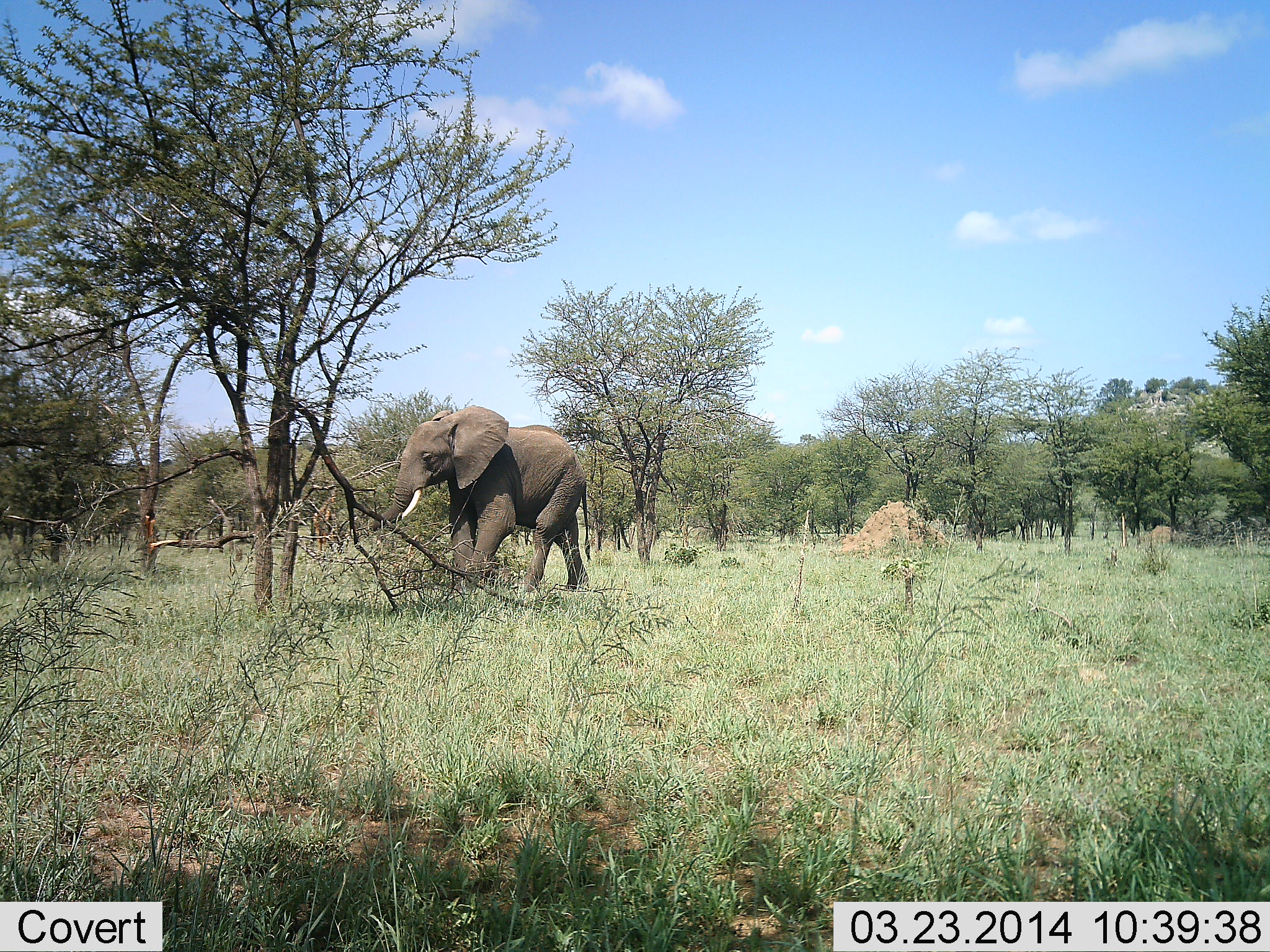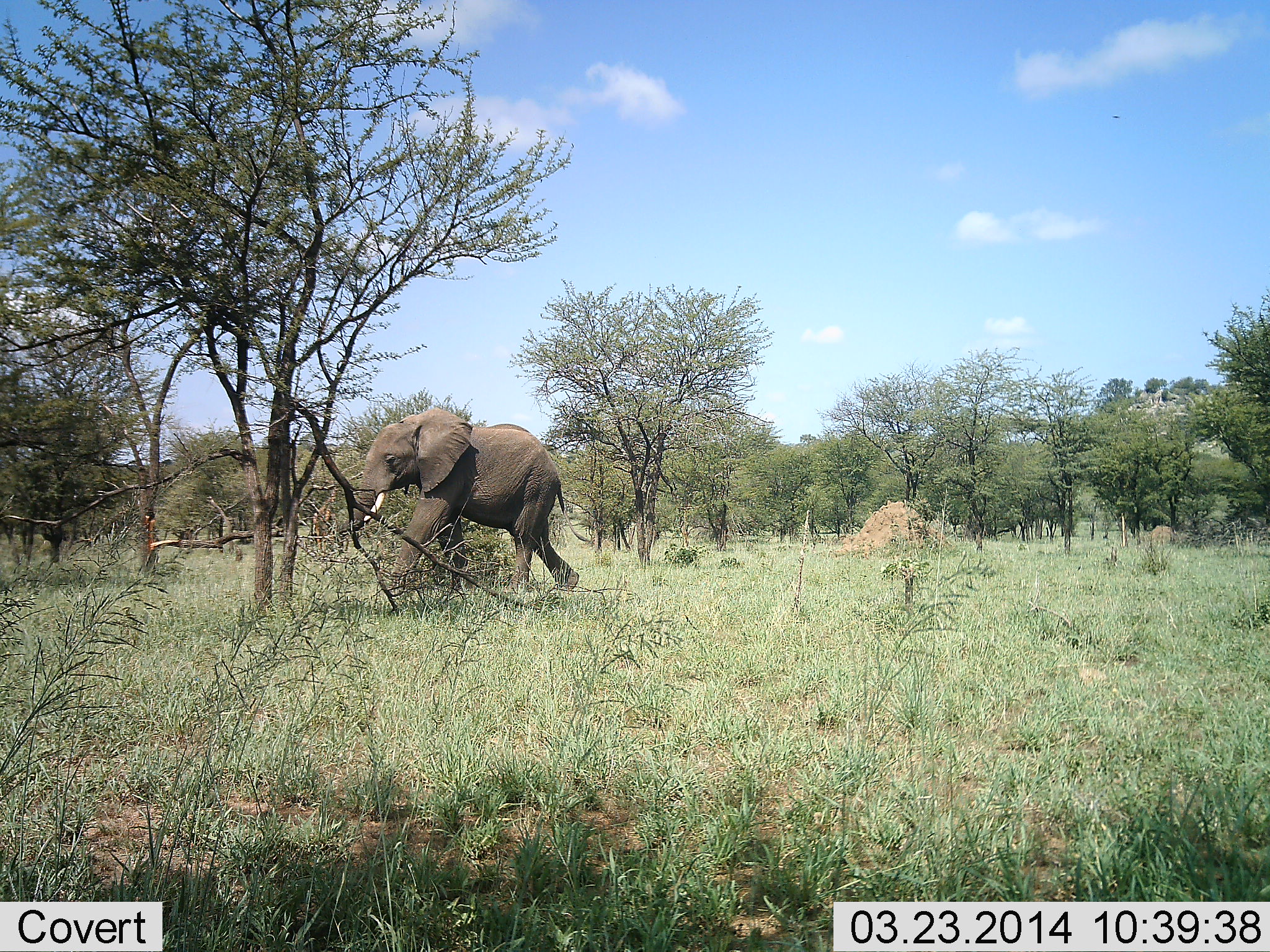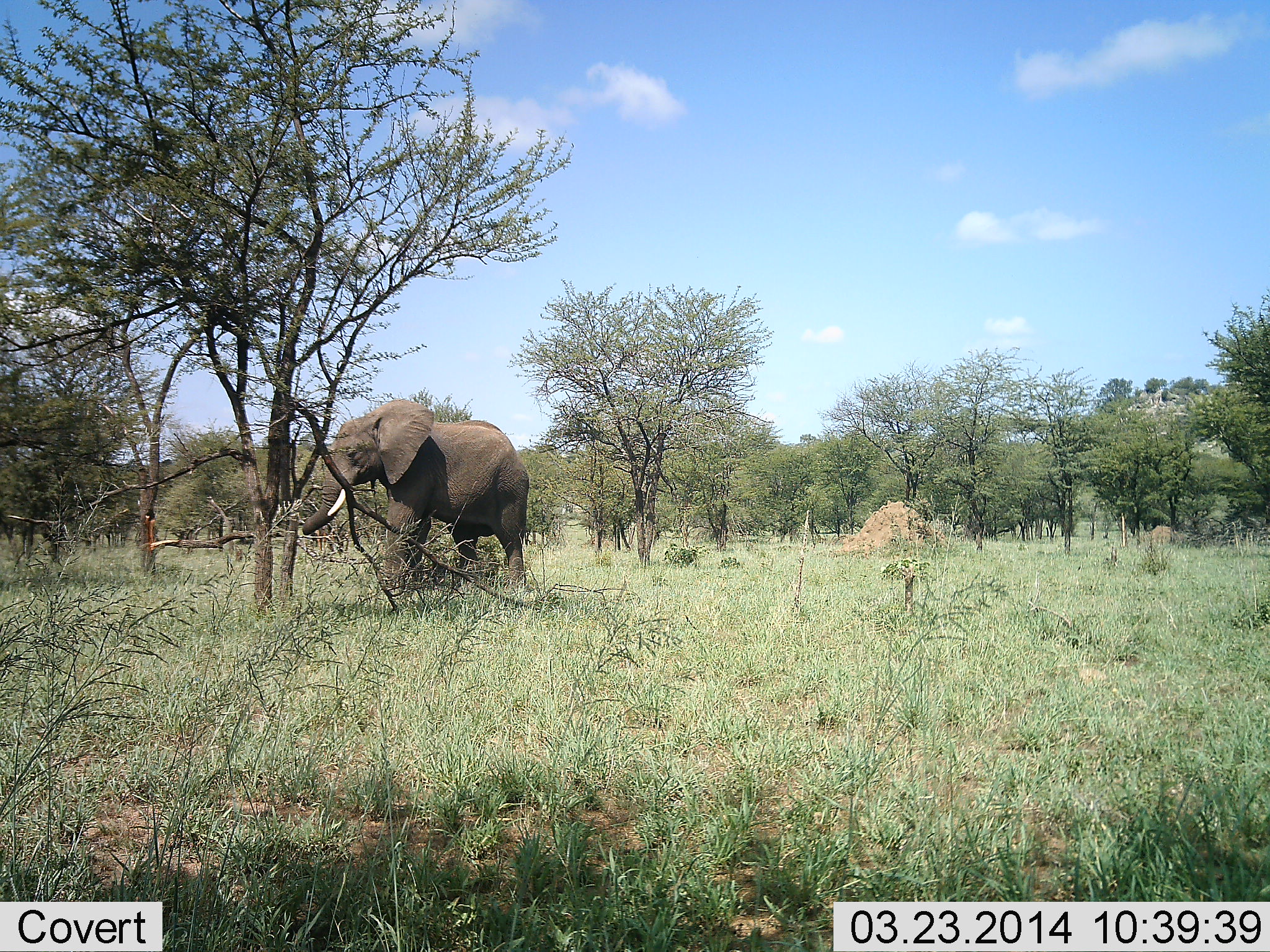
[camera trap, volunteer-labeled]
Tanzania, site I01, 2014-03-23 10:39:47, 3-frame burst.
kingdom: Animalia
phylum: Chordata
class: Mammalia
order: Proboscidea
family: Elephantidae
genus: Loxodonta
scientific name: Loxodonta africana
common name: african bush elephant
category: elephant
Elephant (african bush elephant) (Loxodonta africana), count 1. Behavior (volunteer vote fractions): standing 10%, resting 0%, moving 100%, interacting 0%. Young present (vote fraction): 0%. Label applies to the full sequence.